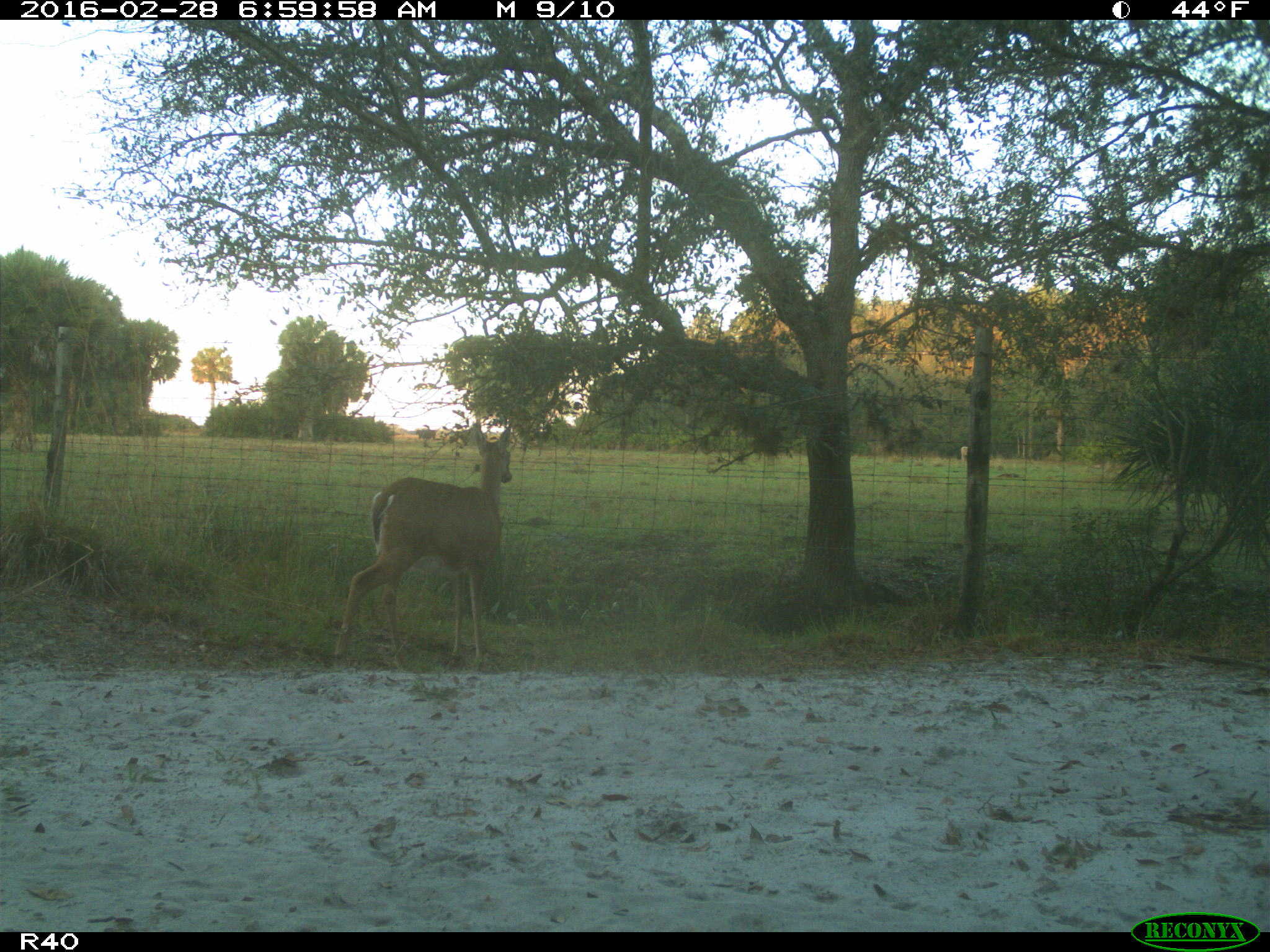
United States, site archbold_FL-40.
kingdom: Animalia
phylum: Chordata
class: Mammalia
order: Artiodactyla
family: Cervidae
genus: Odocoileus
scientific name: Odocoileus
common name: deer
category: unidentified deer